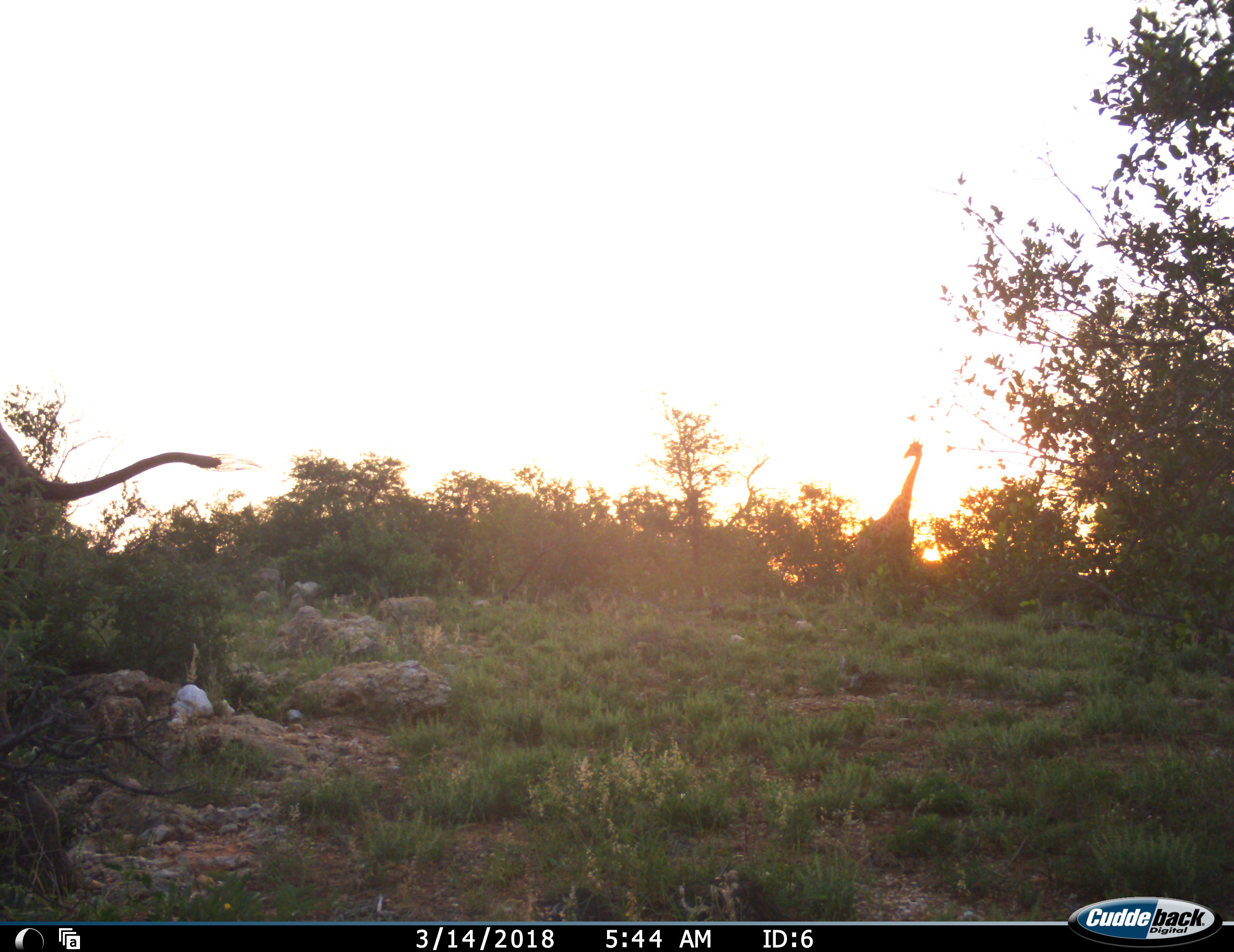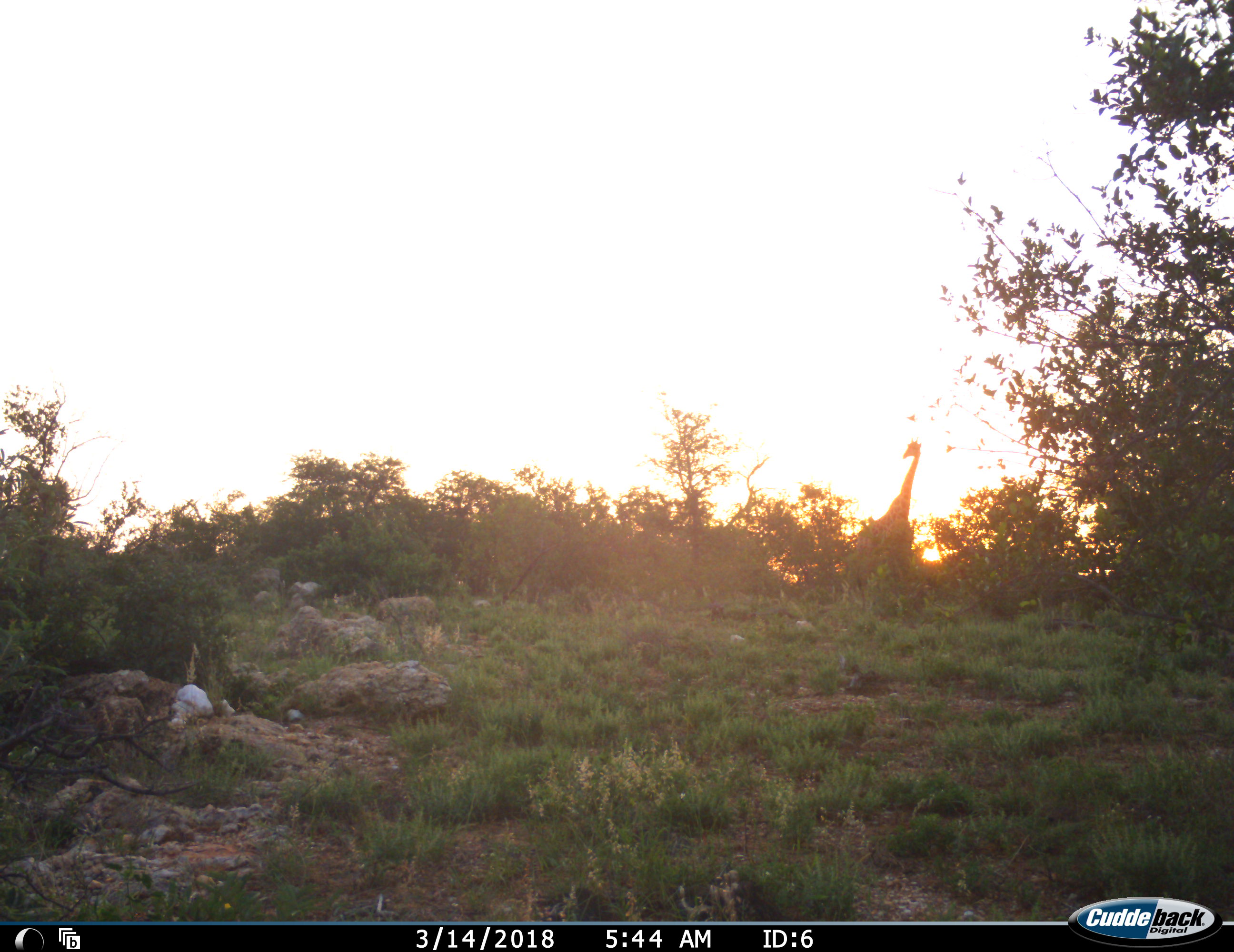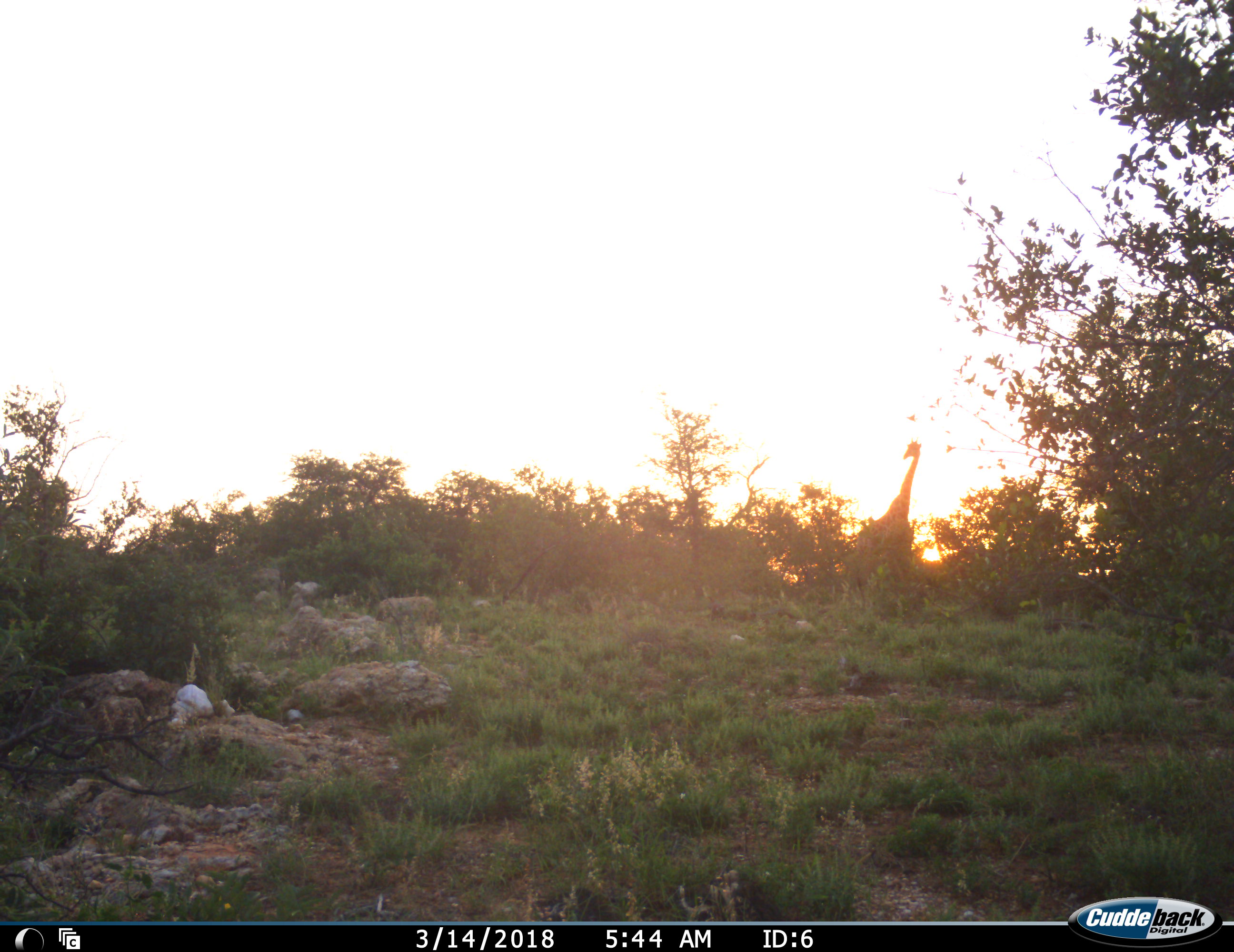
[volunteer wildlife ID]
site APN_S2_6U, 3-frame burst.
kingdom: Animalia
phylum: Chordata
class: Mammalia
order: Artiodactyla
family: Giraffidae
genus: Giraffa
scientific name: Giraffa camelopardalis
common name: giraffe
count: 1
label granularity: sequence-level